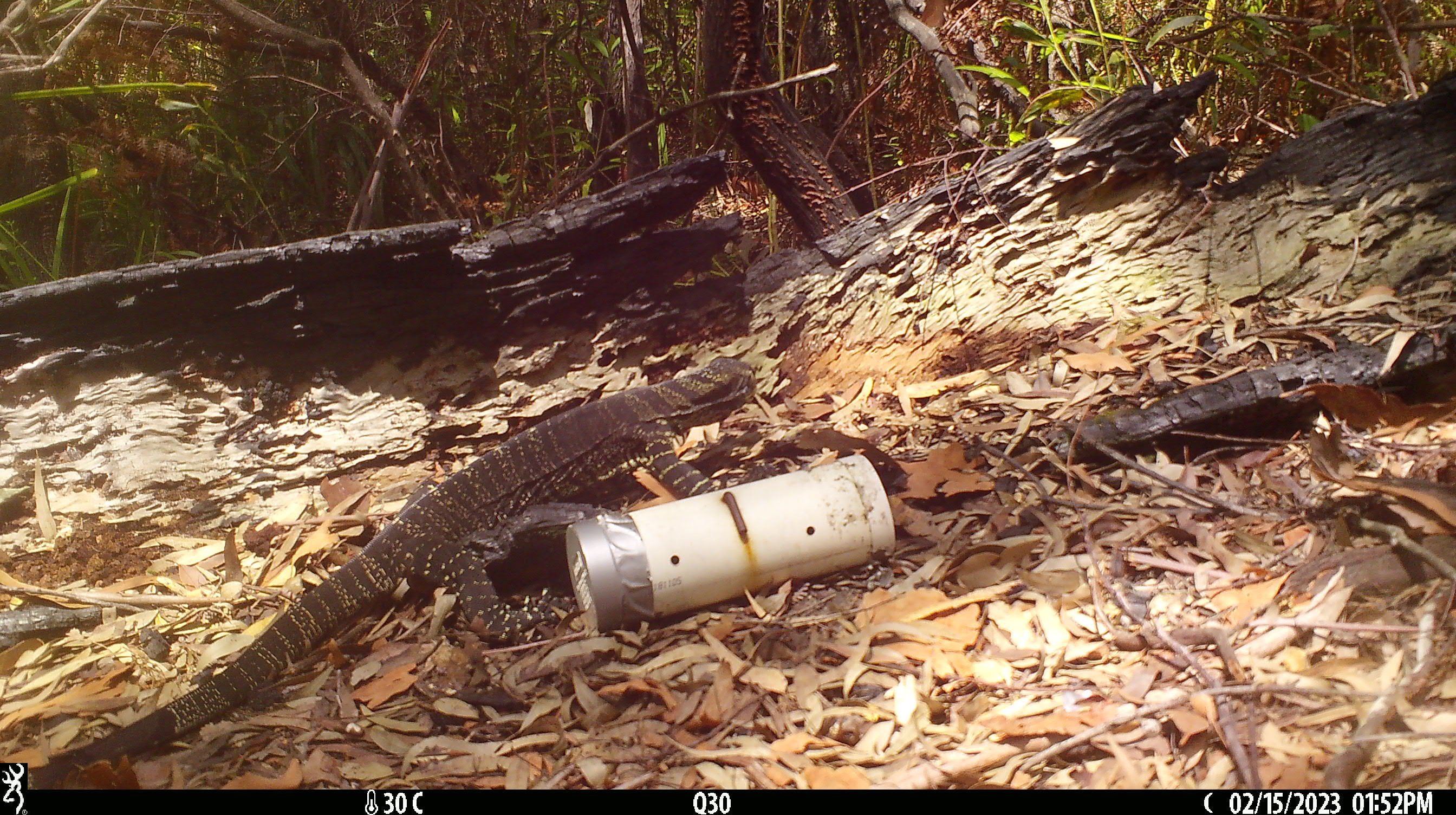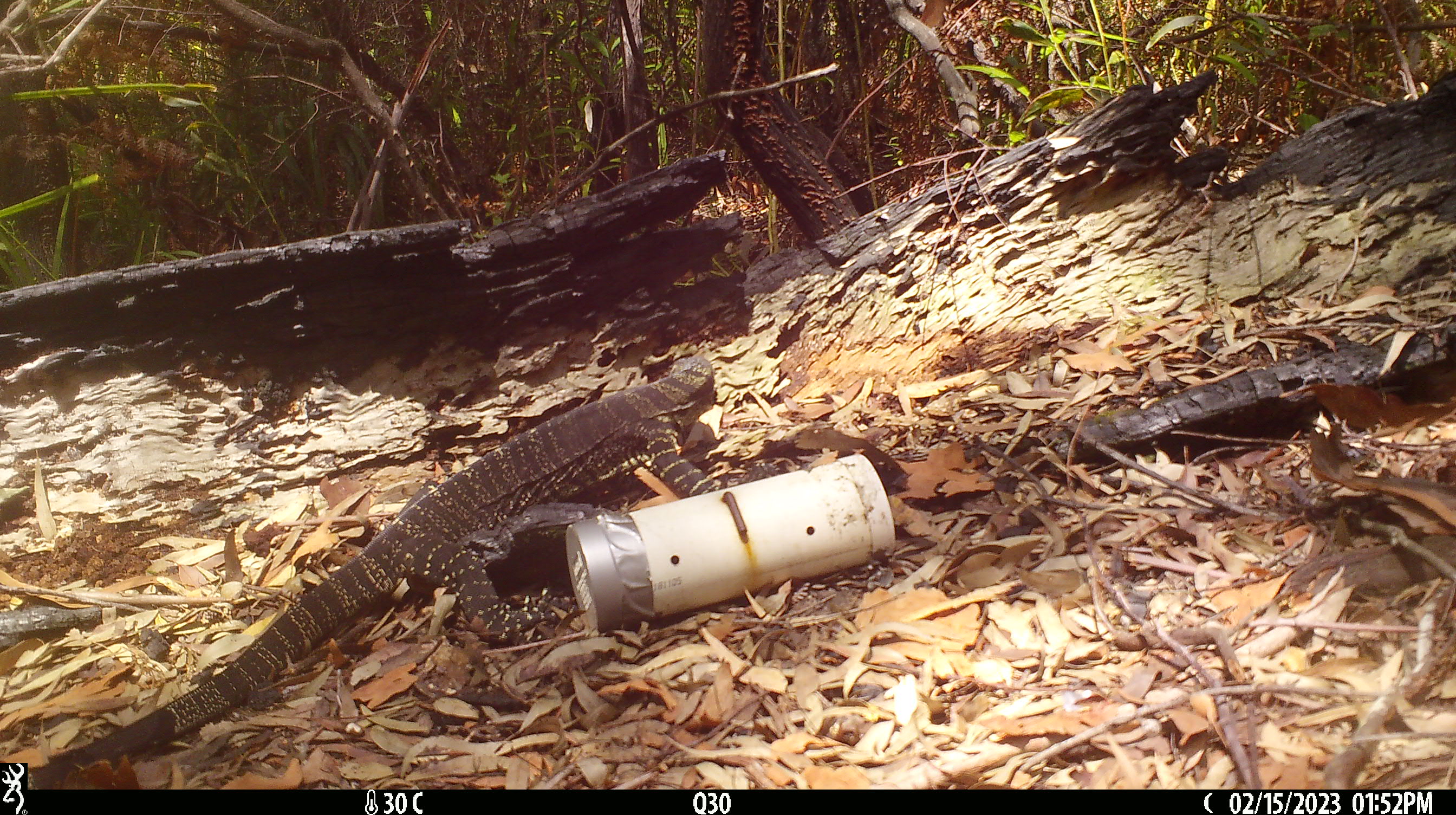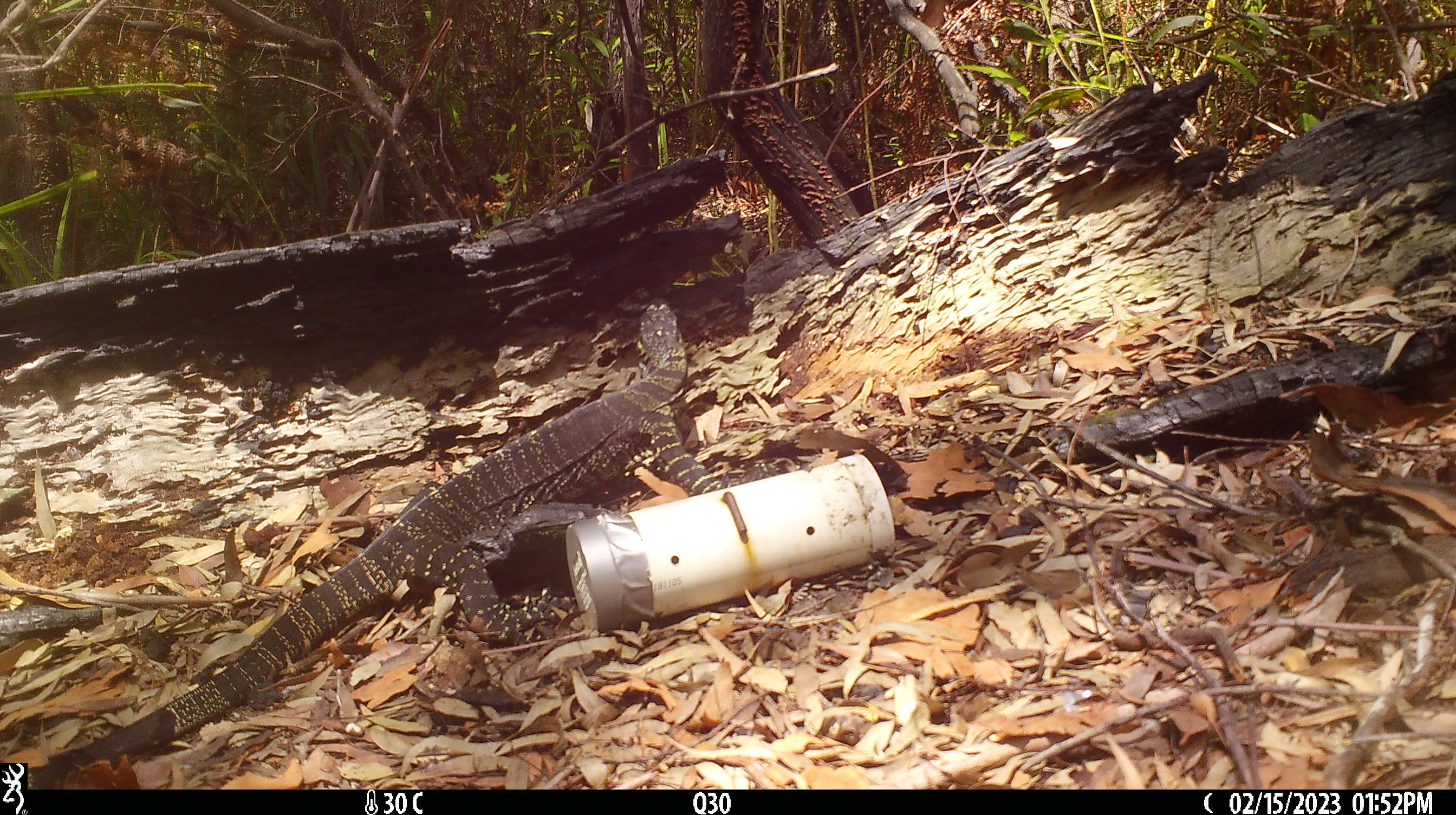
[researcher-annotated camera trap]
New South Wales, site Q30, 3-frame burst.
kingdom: Animalia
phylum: Chordata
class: Reptilia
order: Squamata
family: Varanidae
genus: Varanus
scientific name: Varanus varius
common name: lace monitor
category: goanna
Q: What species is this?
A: Goanna (lace monitor) (Varanus varius).